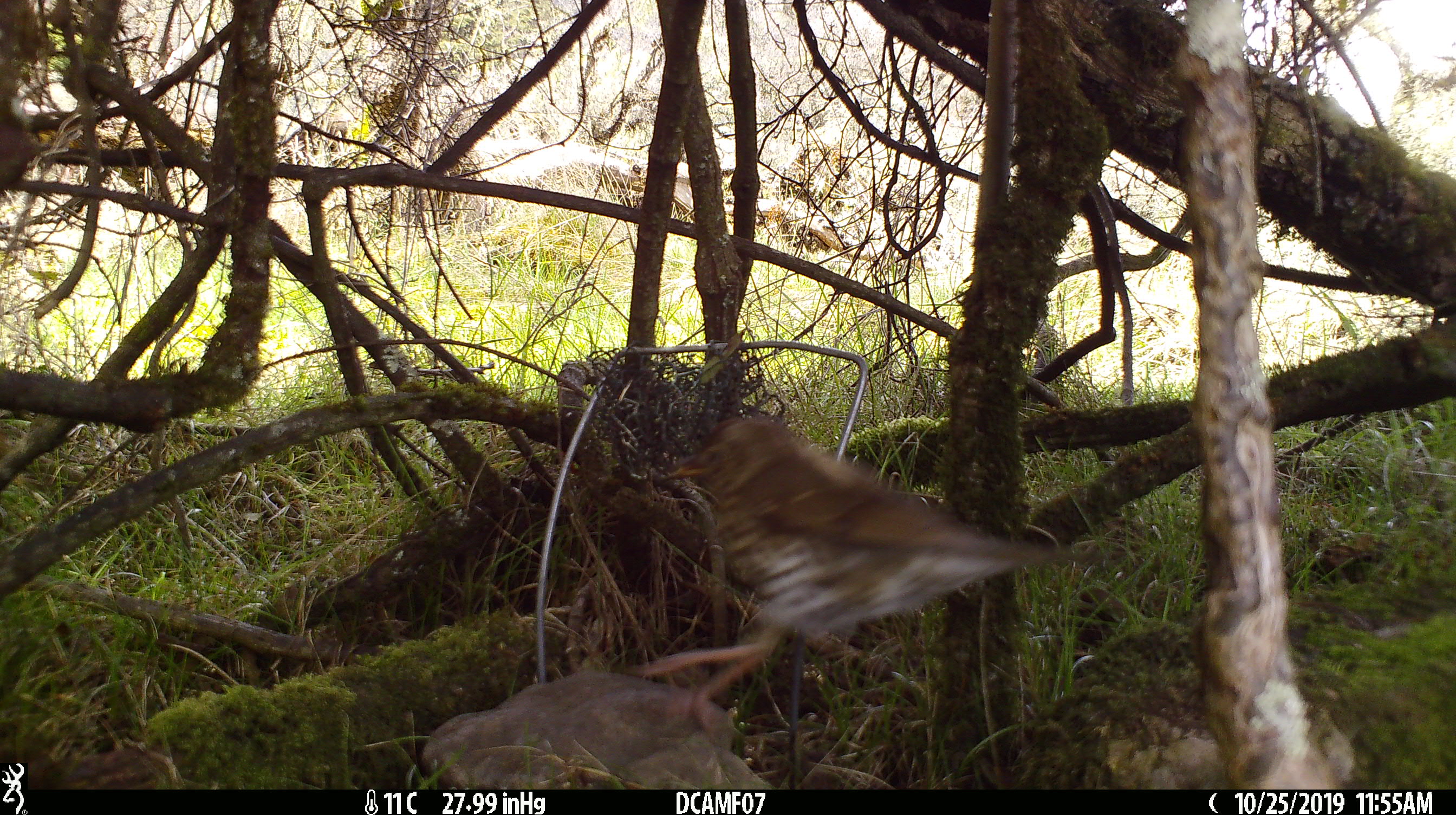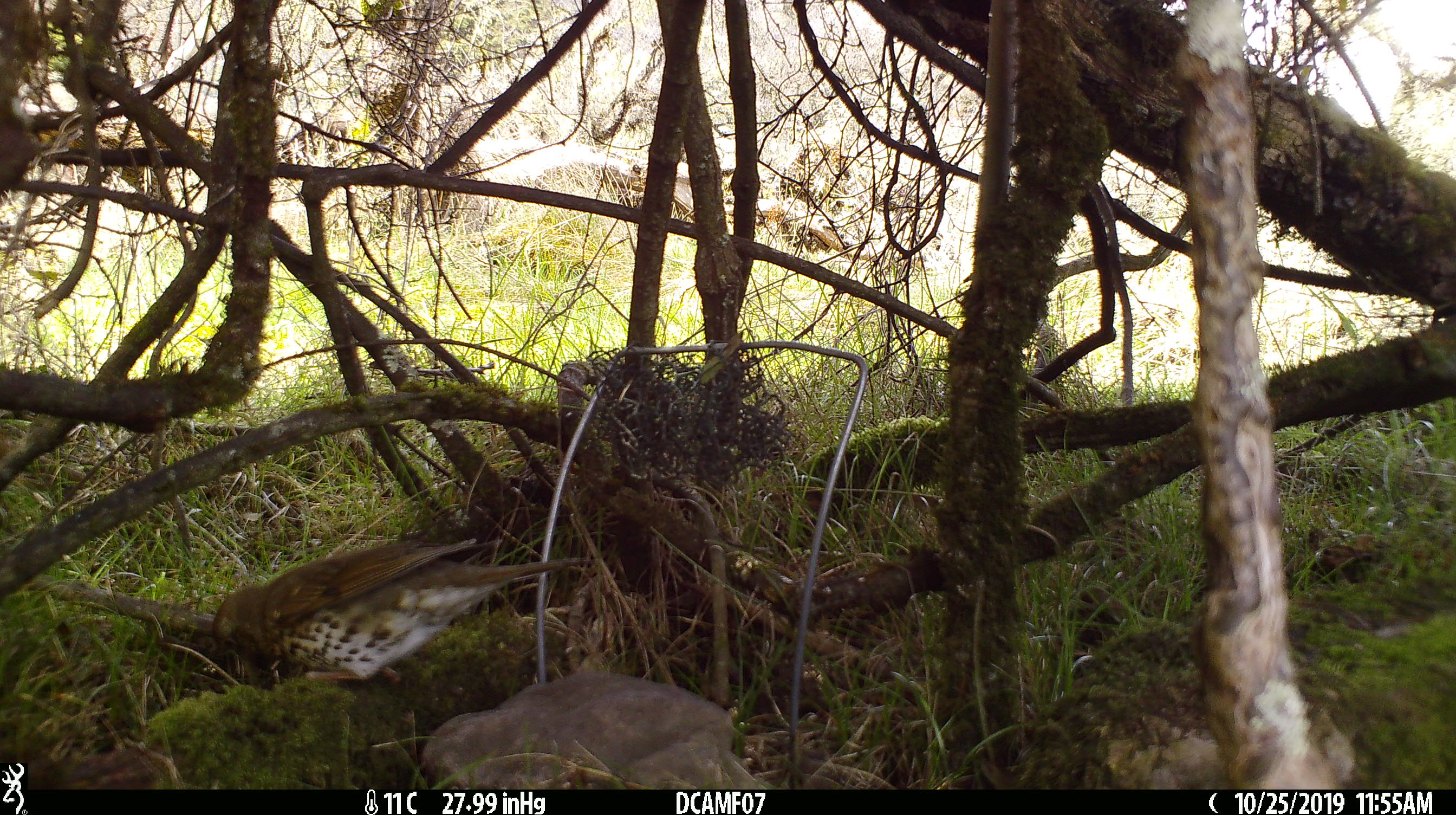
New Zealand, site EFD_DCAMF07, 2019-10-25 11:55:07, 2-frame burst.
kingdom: Animalia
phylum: Chordata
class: Aves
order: Passeriformes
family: Turdidae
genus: Turdus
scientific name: Turdus philomelos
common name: song thrush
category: thrush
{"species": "thrush (song thrush) (Turdus philomelos)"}